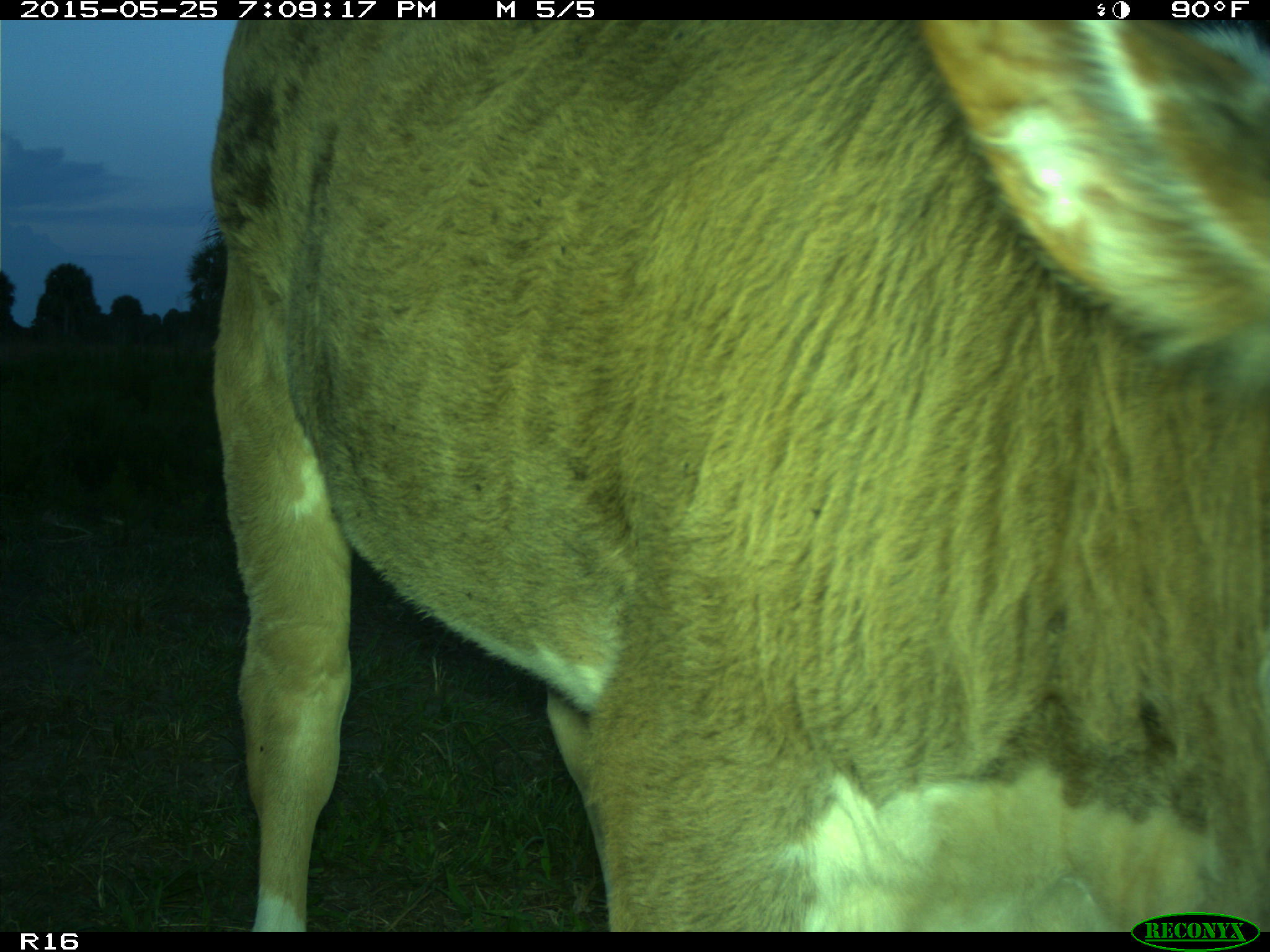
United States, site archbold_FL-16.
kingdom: Animalia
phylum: Chordata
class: Mammalia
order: Artiodactyla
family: Bovidae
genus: Bos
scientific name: Bos taurus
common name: domestic cow